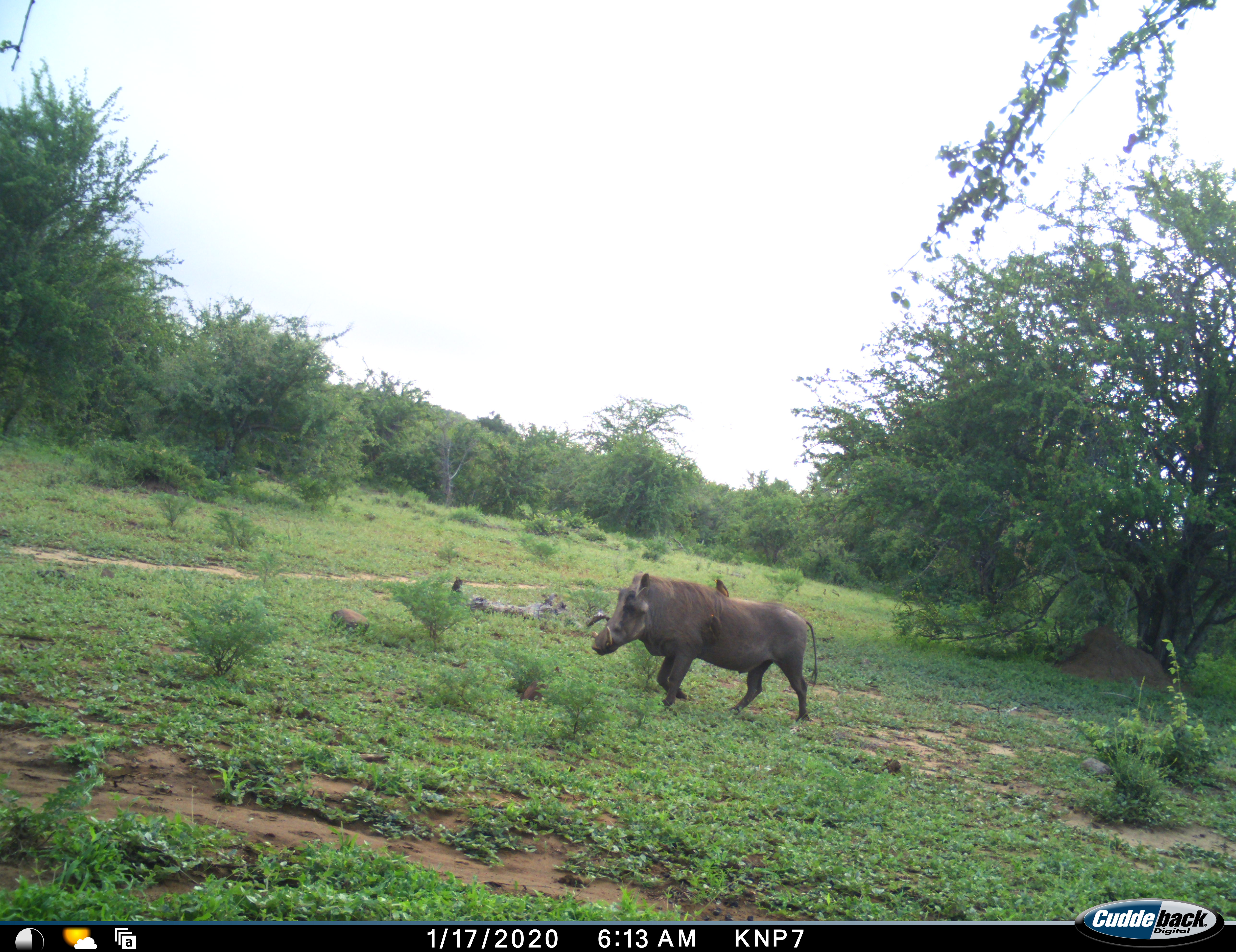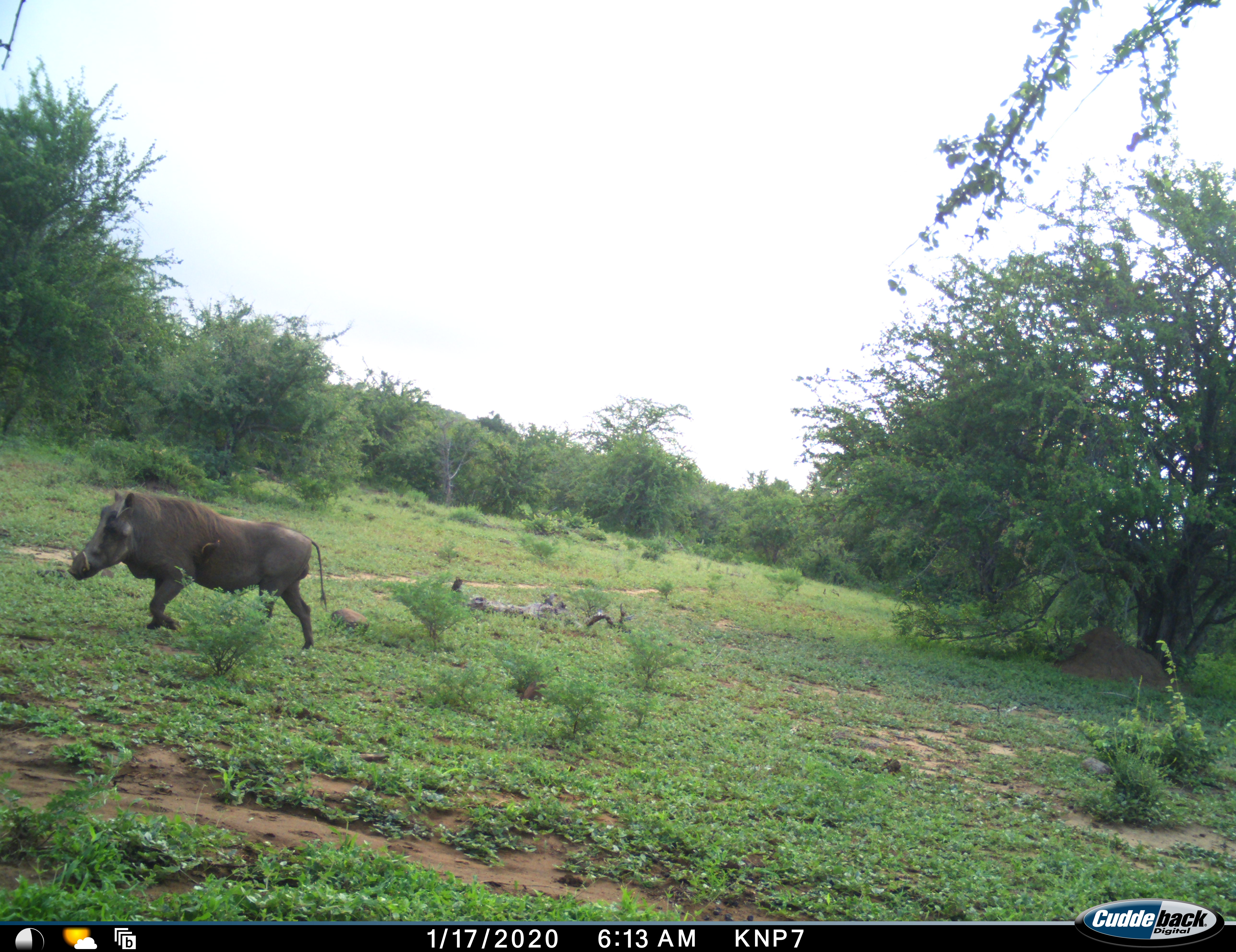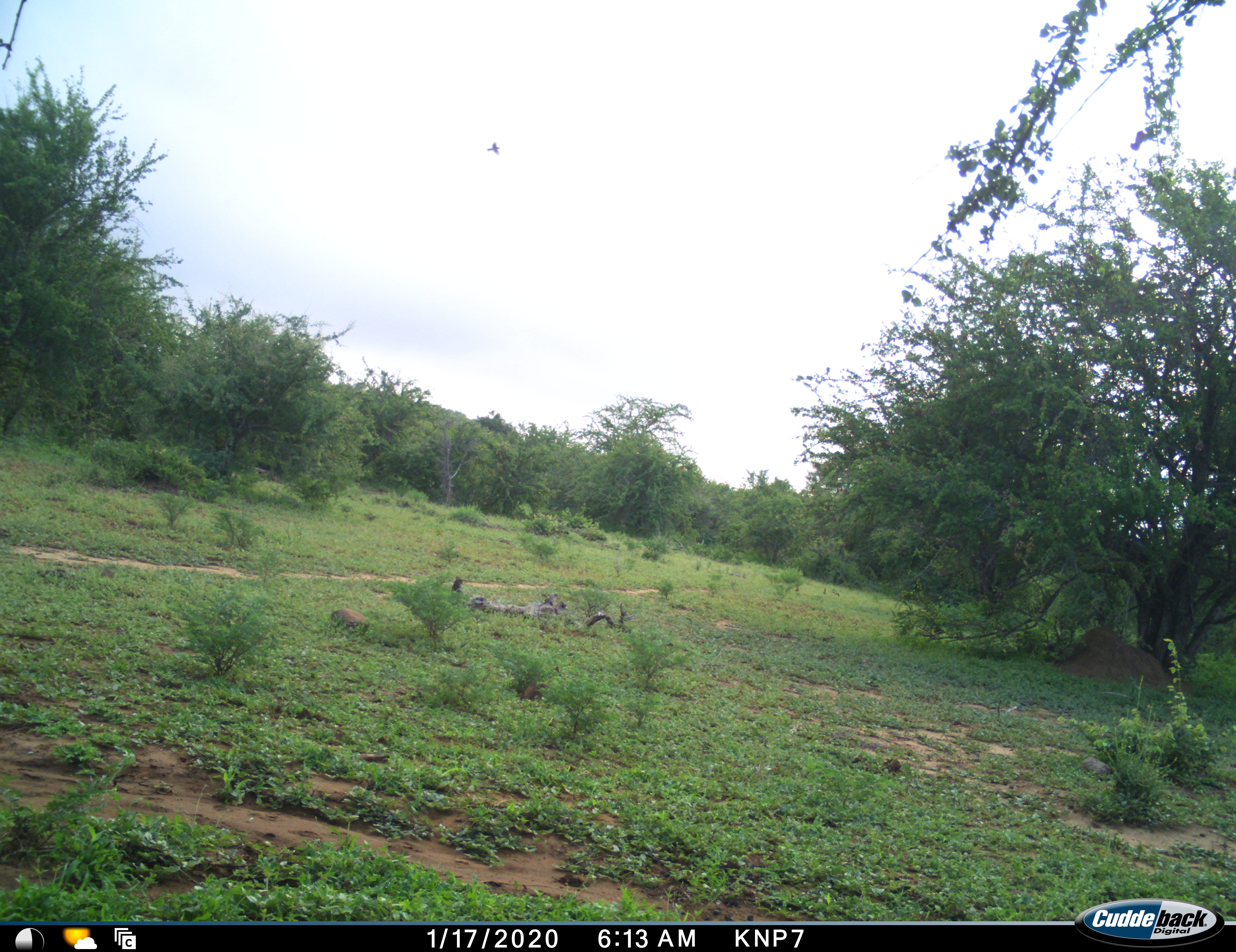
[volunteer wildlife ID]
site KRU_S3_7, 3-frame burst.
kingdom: Animalia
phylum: Chordata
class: Mammalia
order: Artiodactyla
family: Suidae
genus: Phacochoerus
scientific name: Phacochoerus africanus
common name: warthog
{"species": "warthog (Phacochoerus africanus)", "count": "1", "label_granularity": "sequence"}